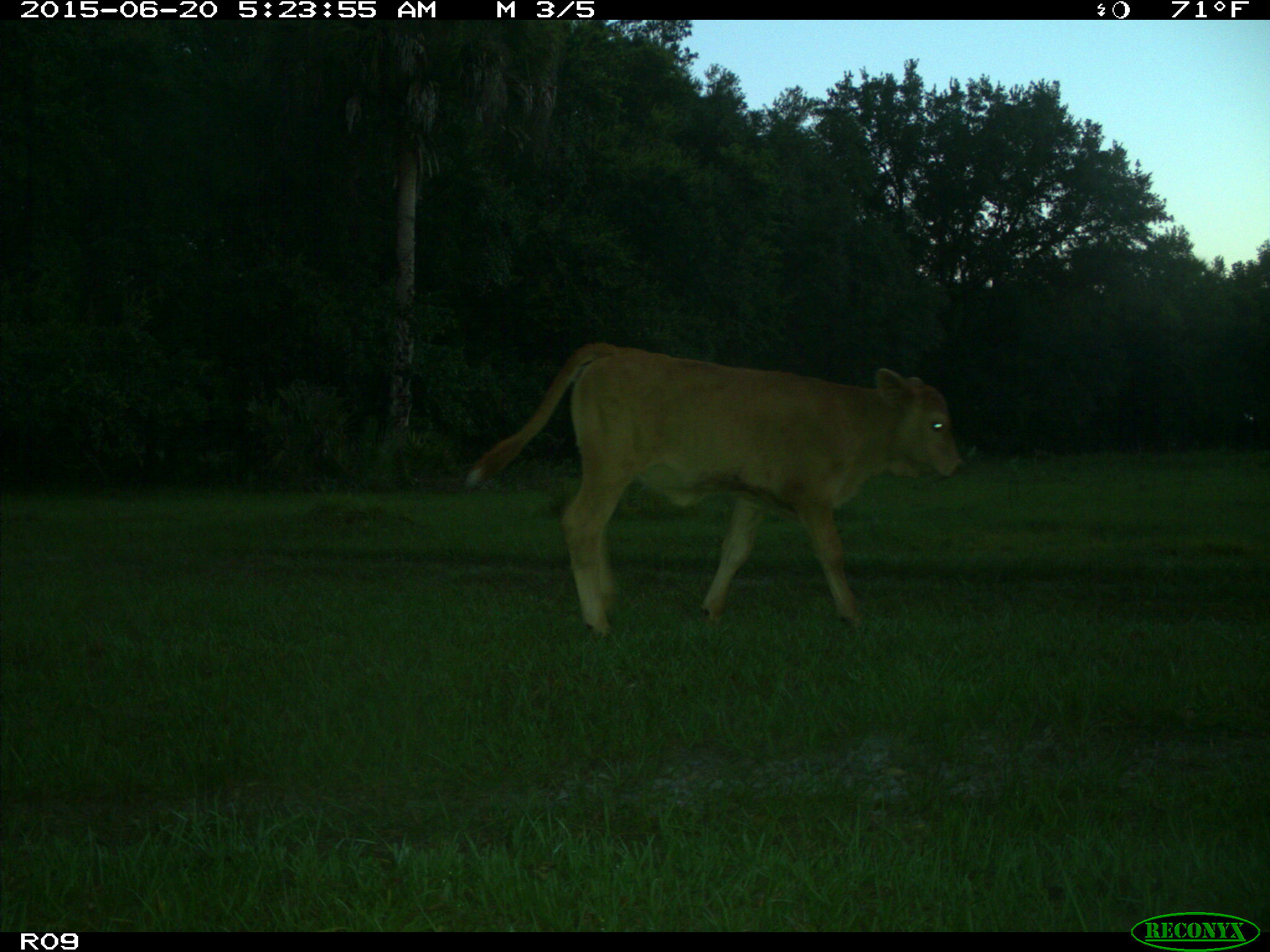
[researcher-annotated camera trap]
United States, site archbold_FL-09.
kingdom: Animalia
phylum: Chordata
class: Mammalia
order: Artiodactyla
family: Bovidae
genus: Bos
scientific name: Bos taurus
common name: domestic cow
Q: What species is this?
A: Bos taurus (domestic cow).